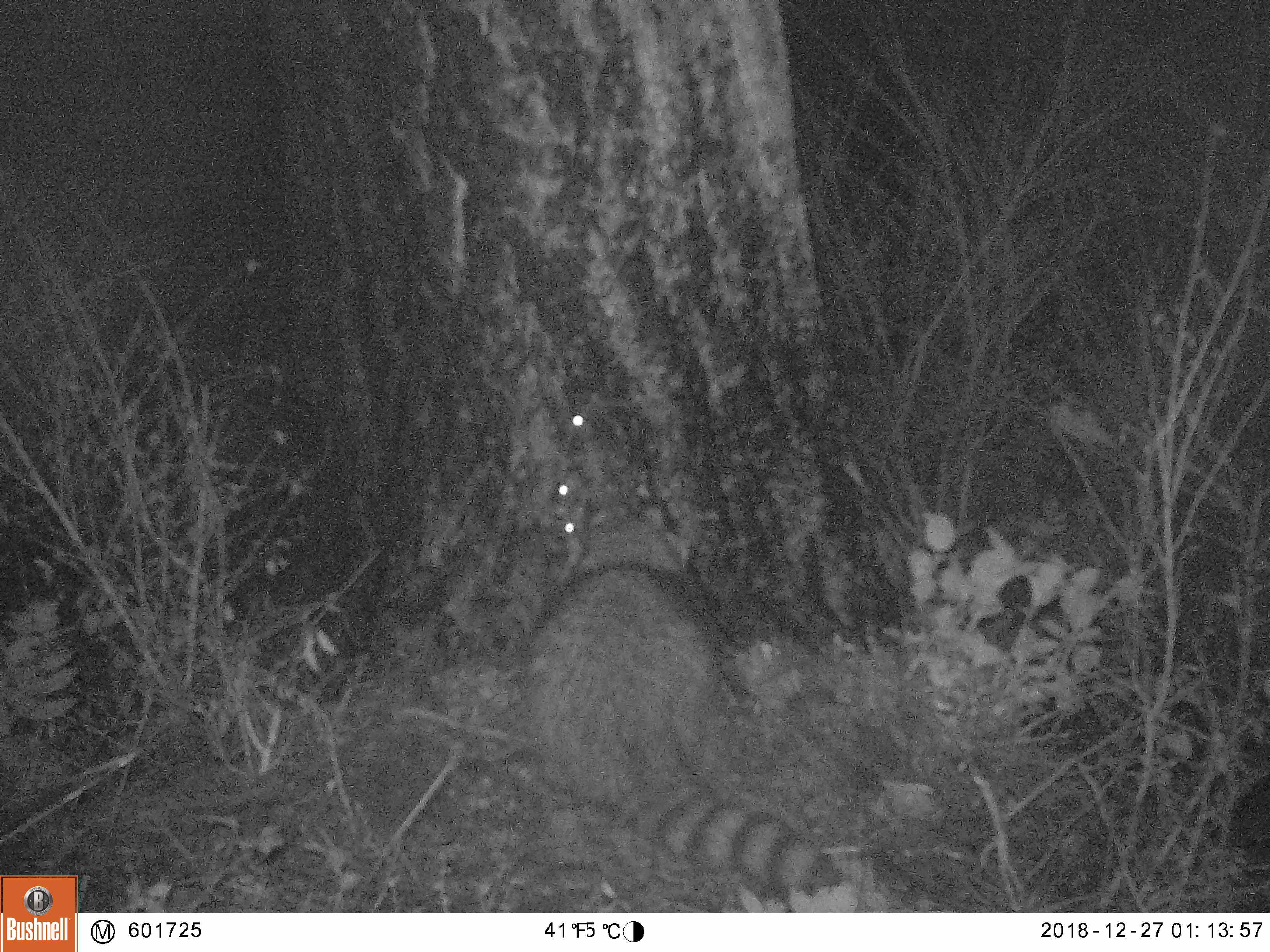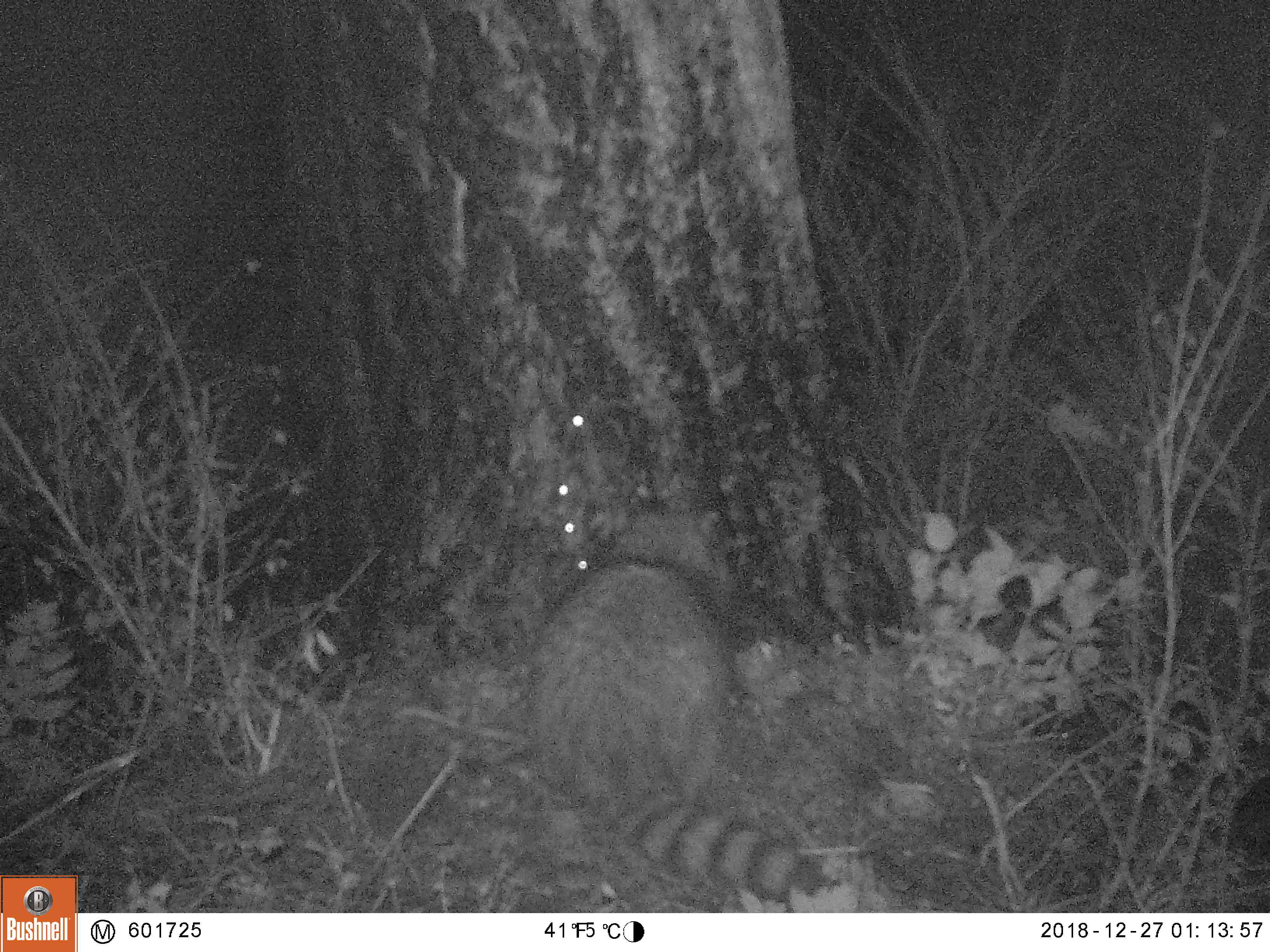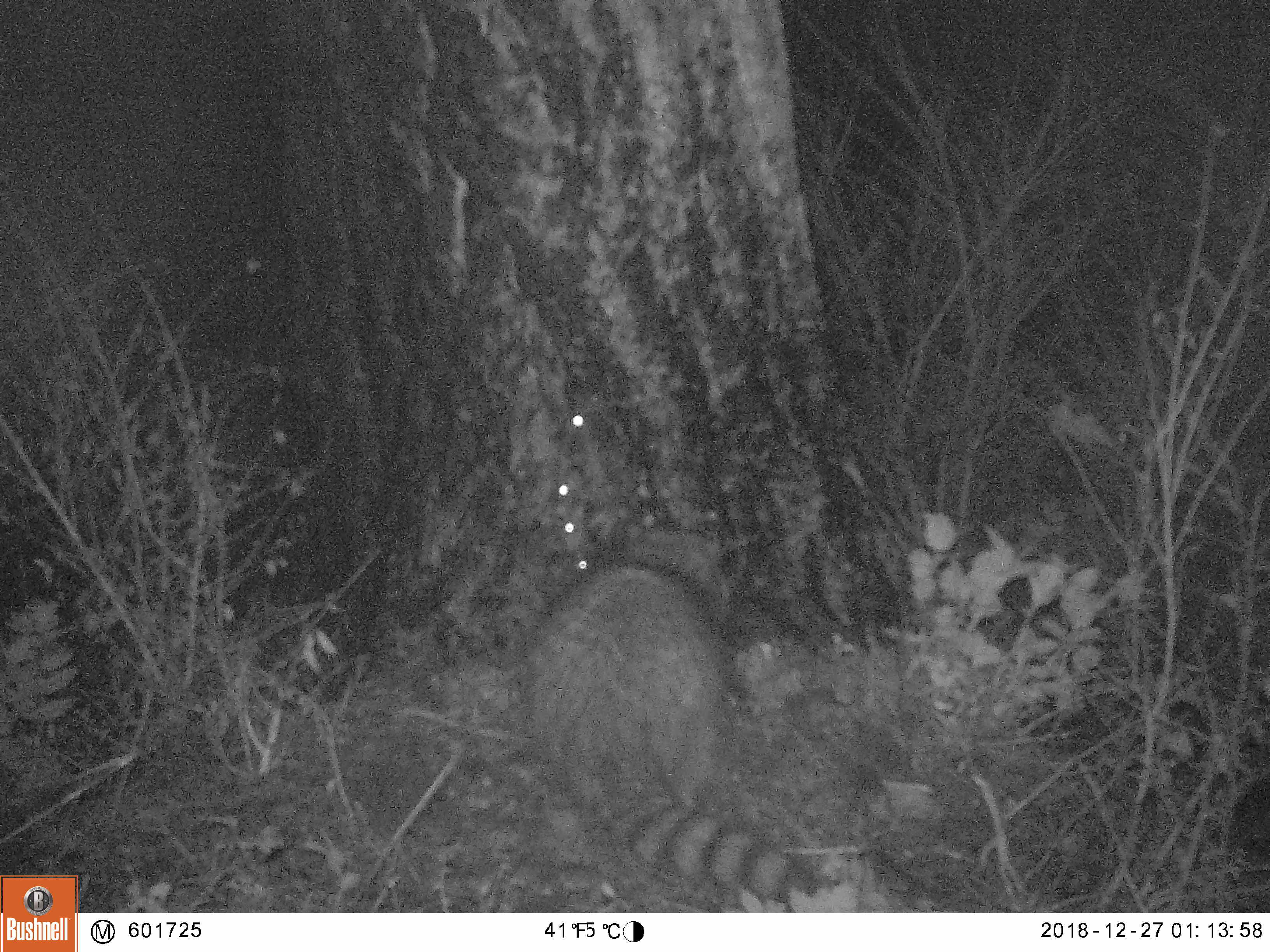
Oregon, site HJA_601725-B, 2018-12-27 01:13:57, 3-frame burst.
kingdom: Animalia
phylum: Chordata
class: Mammalia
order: Carnivora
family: Procyonidae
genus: Procyon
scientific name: Procyon lotor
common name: northern raccoon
Northern raccoon (Procyon lotor).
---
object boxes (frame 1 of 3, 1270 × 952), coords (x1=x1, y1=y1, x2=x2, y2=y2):
northern raccoon: (x1=461, y1=559, x2=871, y2=882)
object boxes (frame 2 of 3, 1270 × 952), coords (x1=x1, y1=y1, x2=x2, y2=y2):
northern raccoon: (x1=508, y1=479, x2=848, y2=906)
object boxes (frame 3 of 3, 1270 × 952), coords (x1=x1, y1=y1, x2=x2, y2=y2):
northern raccoon: (x1=467, y1=483, x2=822, y2=908)